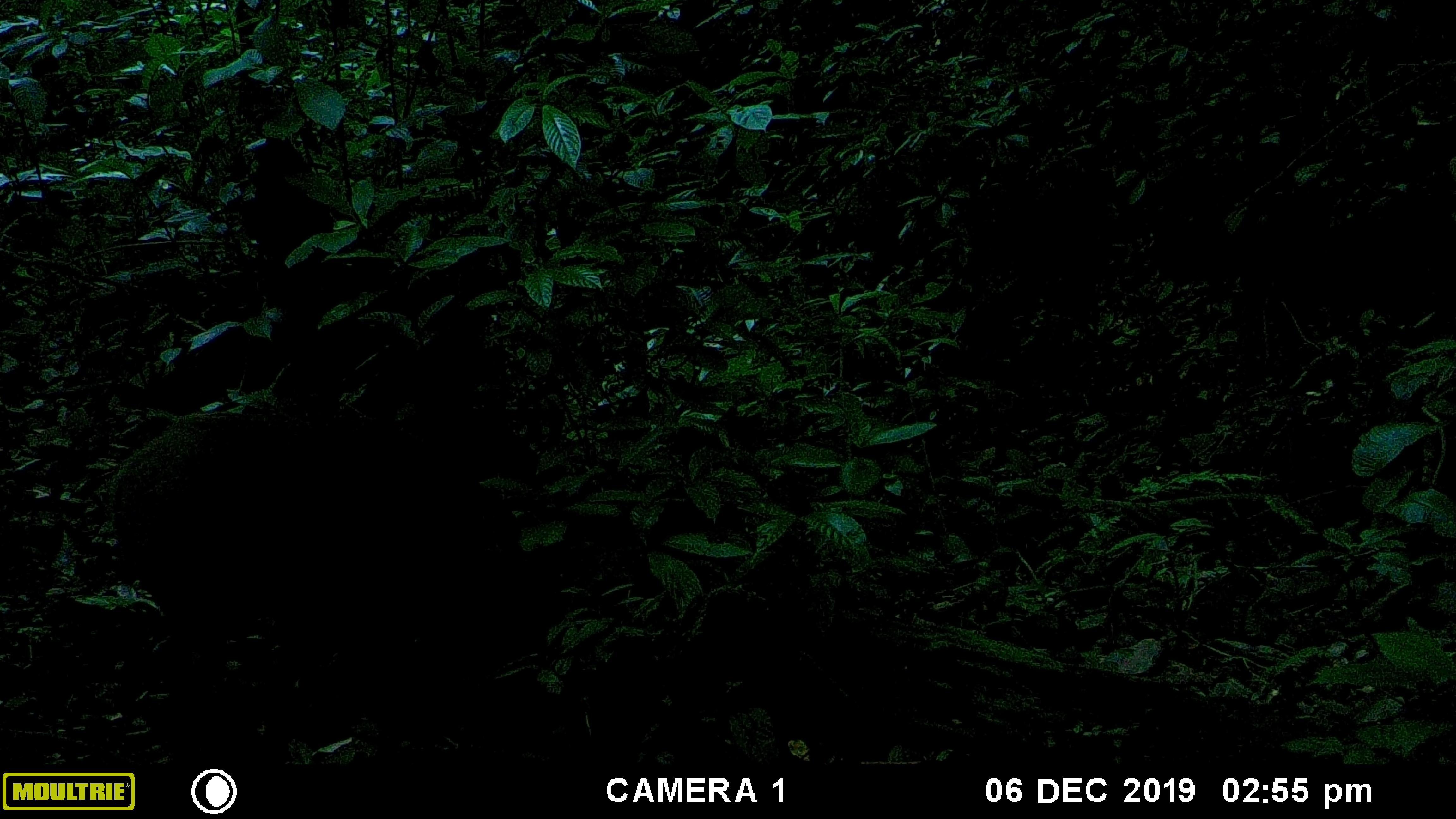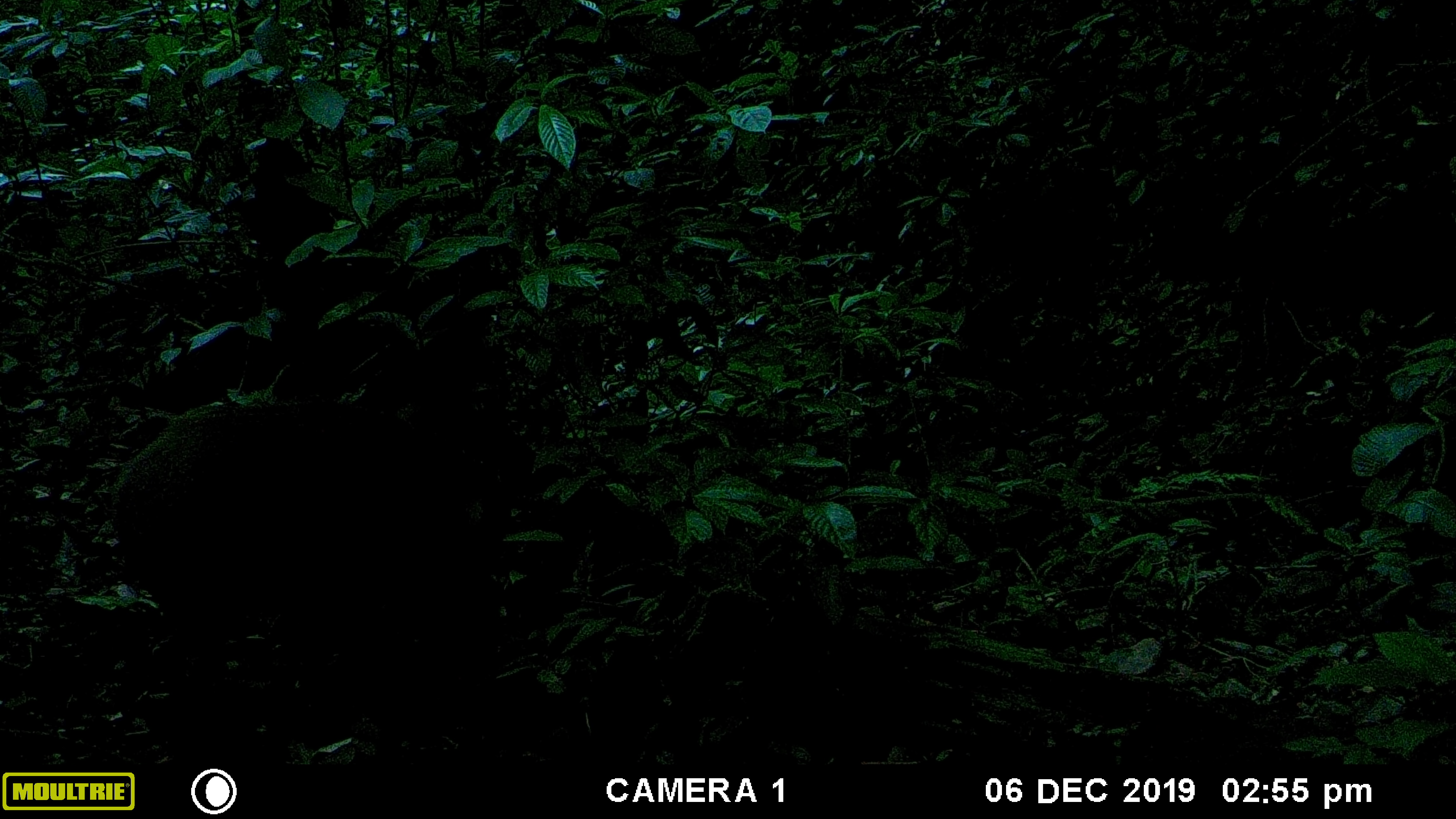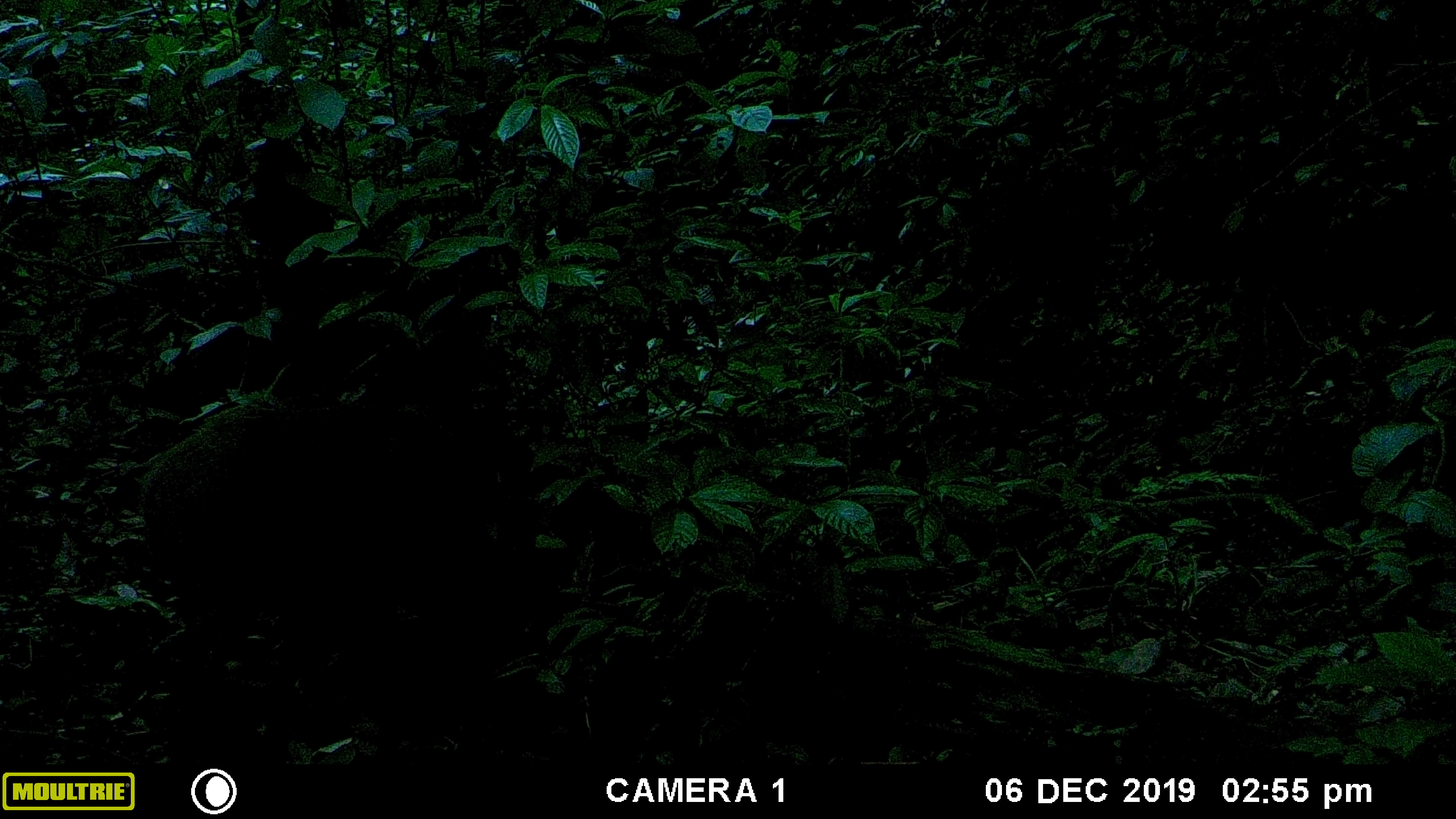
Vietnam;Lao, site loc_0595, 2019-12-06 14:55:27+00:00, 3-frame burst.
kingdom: Animalia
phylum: Chordata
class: Mammalia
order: Artiodactyla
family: Suidae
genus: Sus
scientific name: Sus scrofa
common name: eurasian wild pig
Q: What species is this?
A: Eurasian wild pig (Sus scrofa).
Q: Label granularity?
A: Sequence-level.